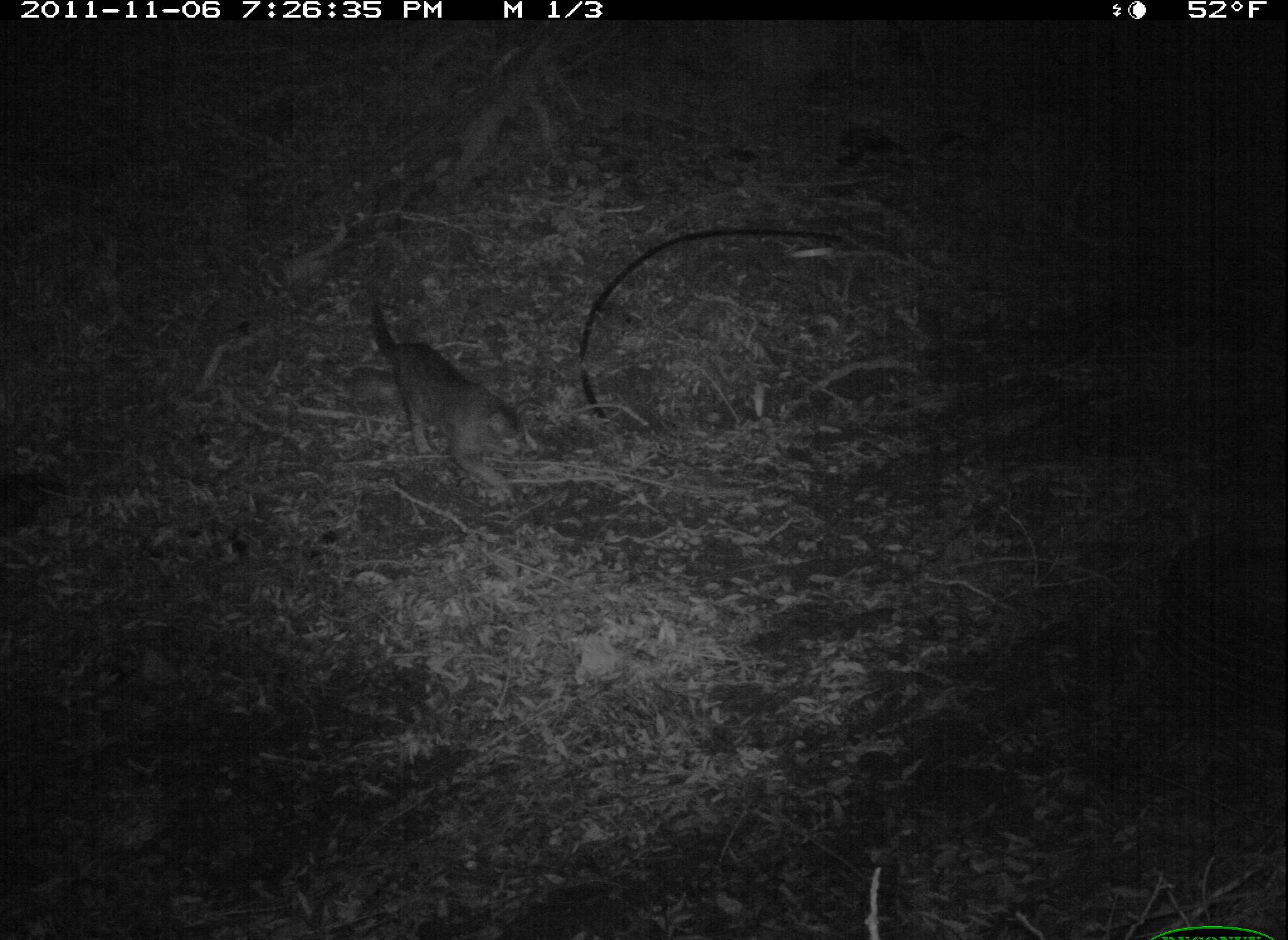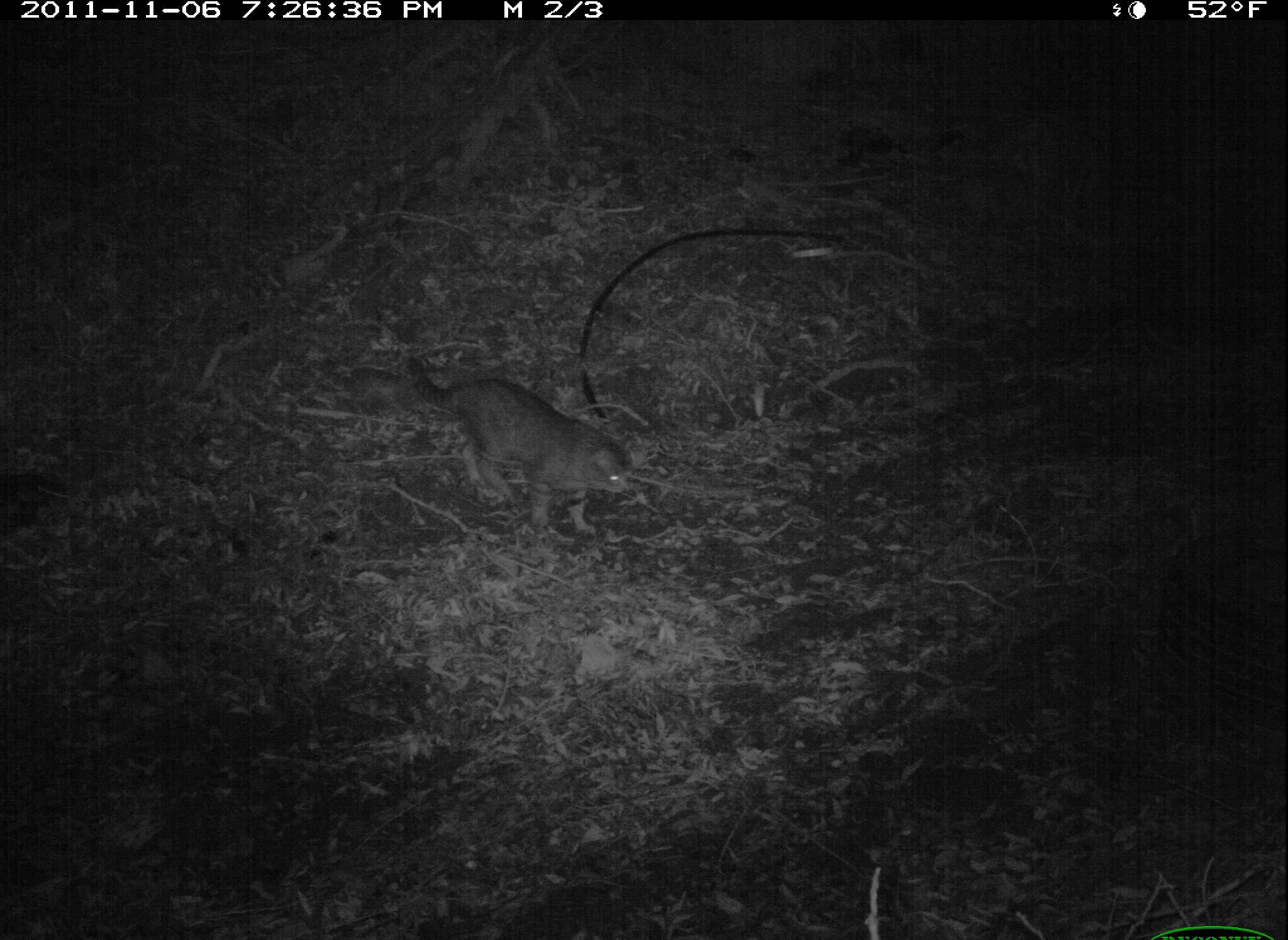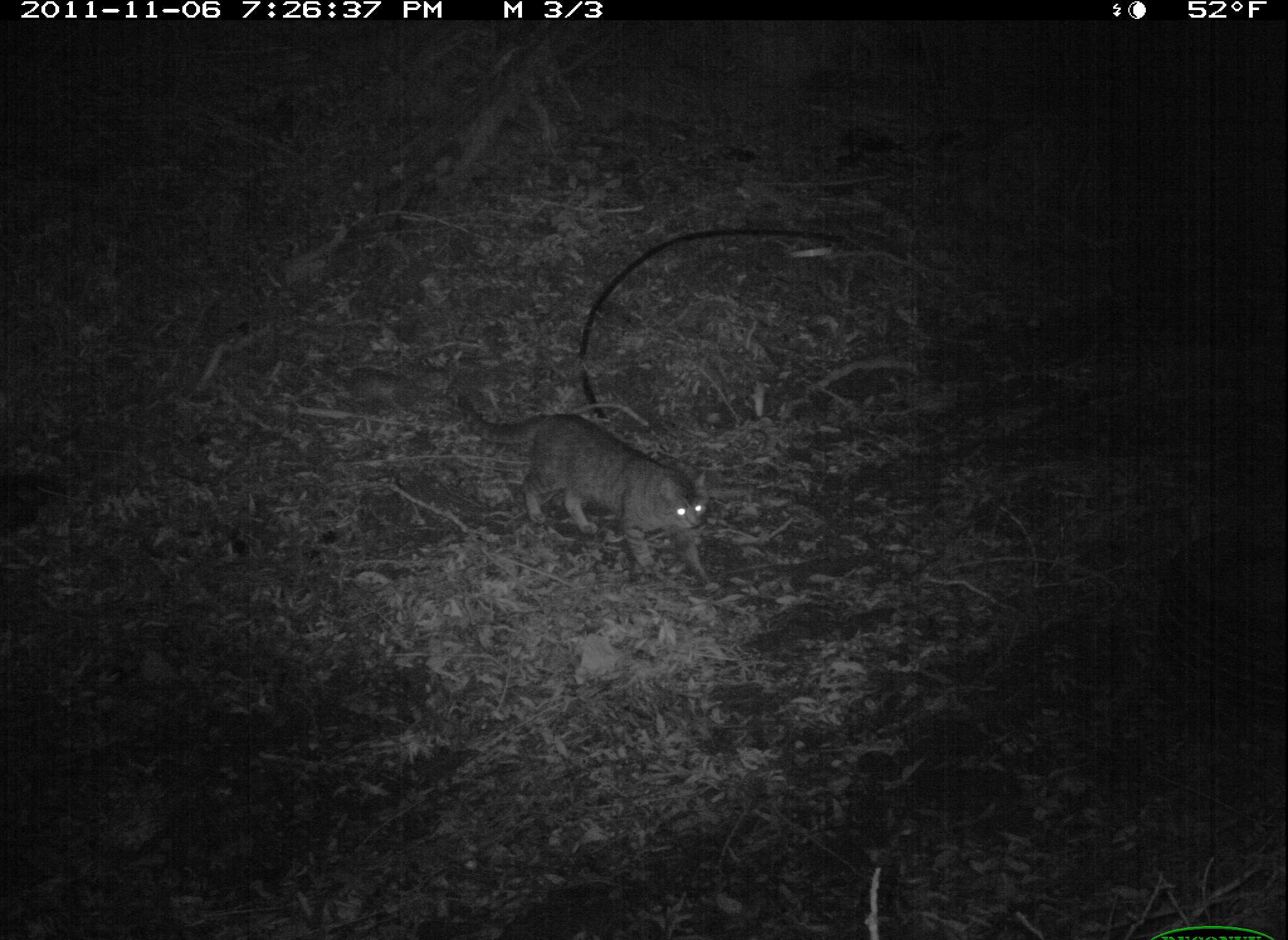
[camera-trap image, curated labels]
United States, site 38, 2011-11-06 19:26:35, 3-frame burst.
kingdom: Animalia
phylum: Chordata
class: Mammalia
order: Carnivora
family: Felidae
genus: Felis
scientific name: Felis catus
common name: cat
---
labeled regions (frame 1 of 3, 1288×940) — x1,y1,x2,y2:
cat: 354,280,531,511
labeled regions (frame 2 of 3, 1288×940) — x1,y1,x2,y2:
cat: 397,337,640,548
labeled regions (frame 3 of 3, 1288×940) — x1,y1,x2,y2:
cat: 441,385,727,600